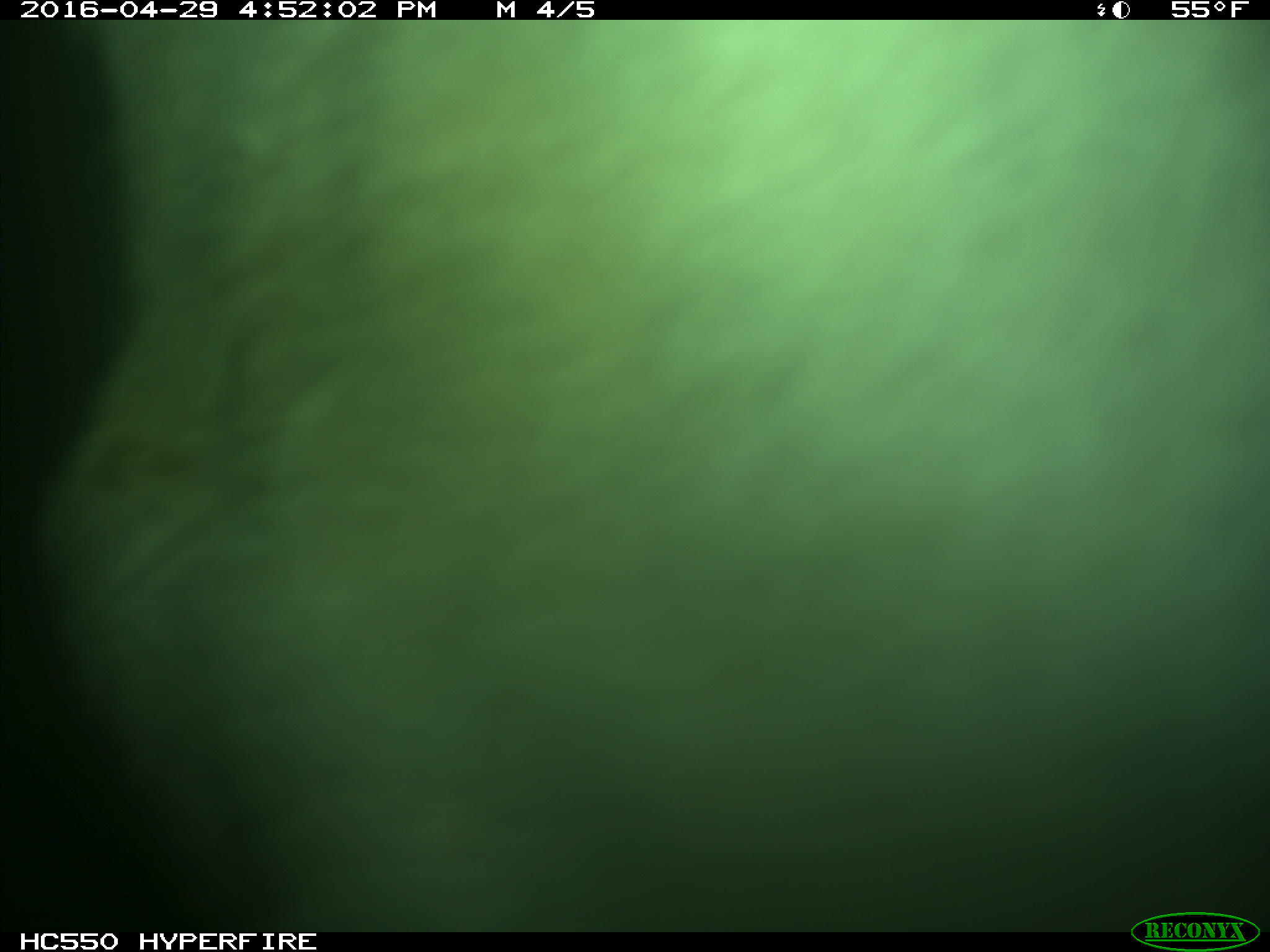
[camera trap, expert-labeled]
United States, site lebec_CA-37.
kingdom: Animalia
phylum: Chordata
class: Mammalia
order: Artiodactyla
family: Bovidae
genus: Bos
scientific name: Bos taurus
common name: domestic cow